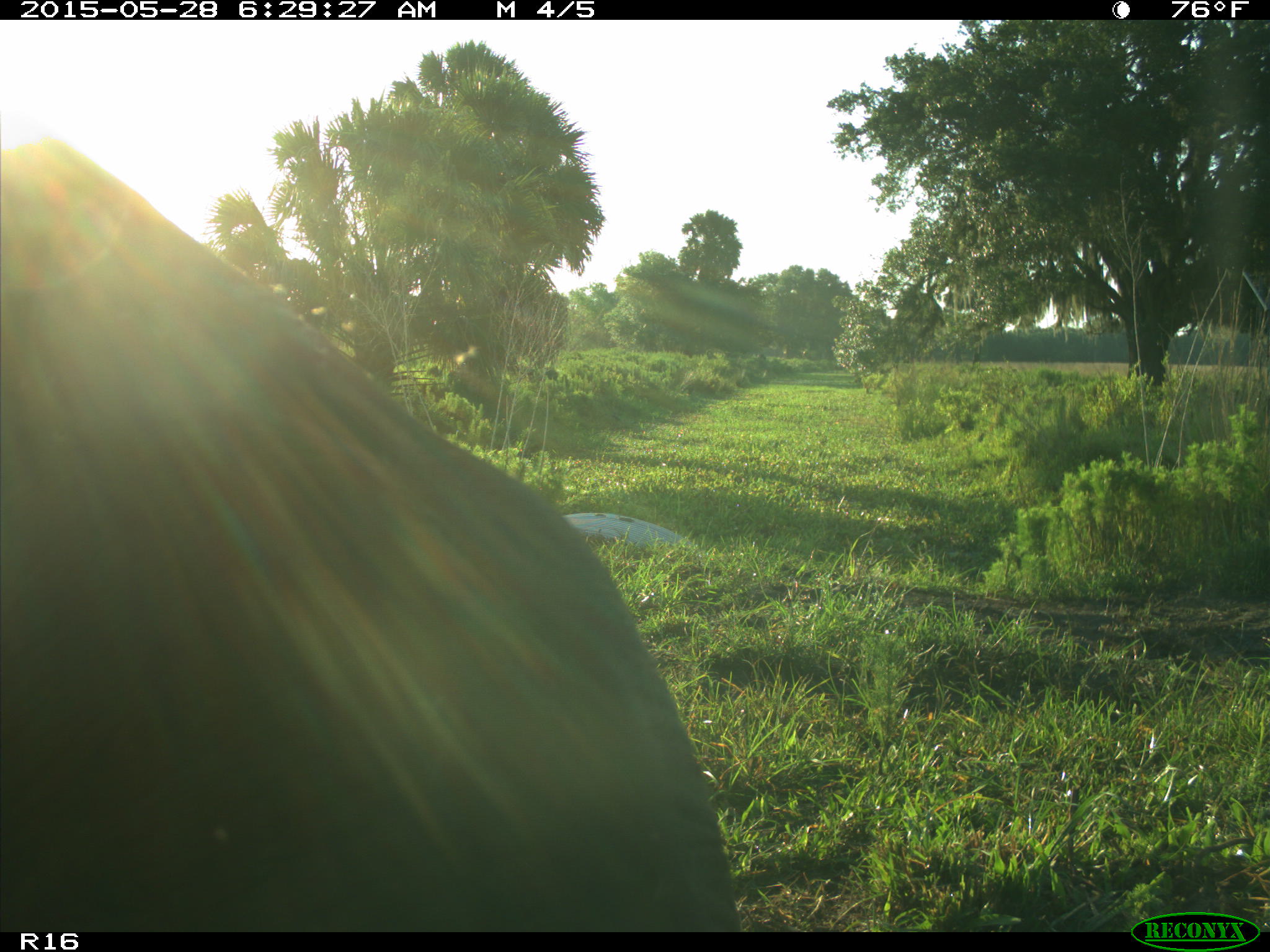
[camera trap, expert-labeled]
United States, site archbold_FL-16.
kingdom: Animalia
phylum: Chordata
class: Mammalia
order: Artiodactyla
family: Bovidae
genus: Bos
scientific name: Bos taurus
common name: domestic cow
Bos taurus (domestic cow).